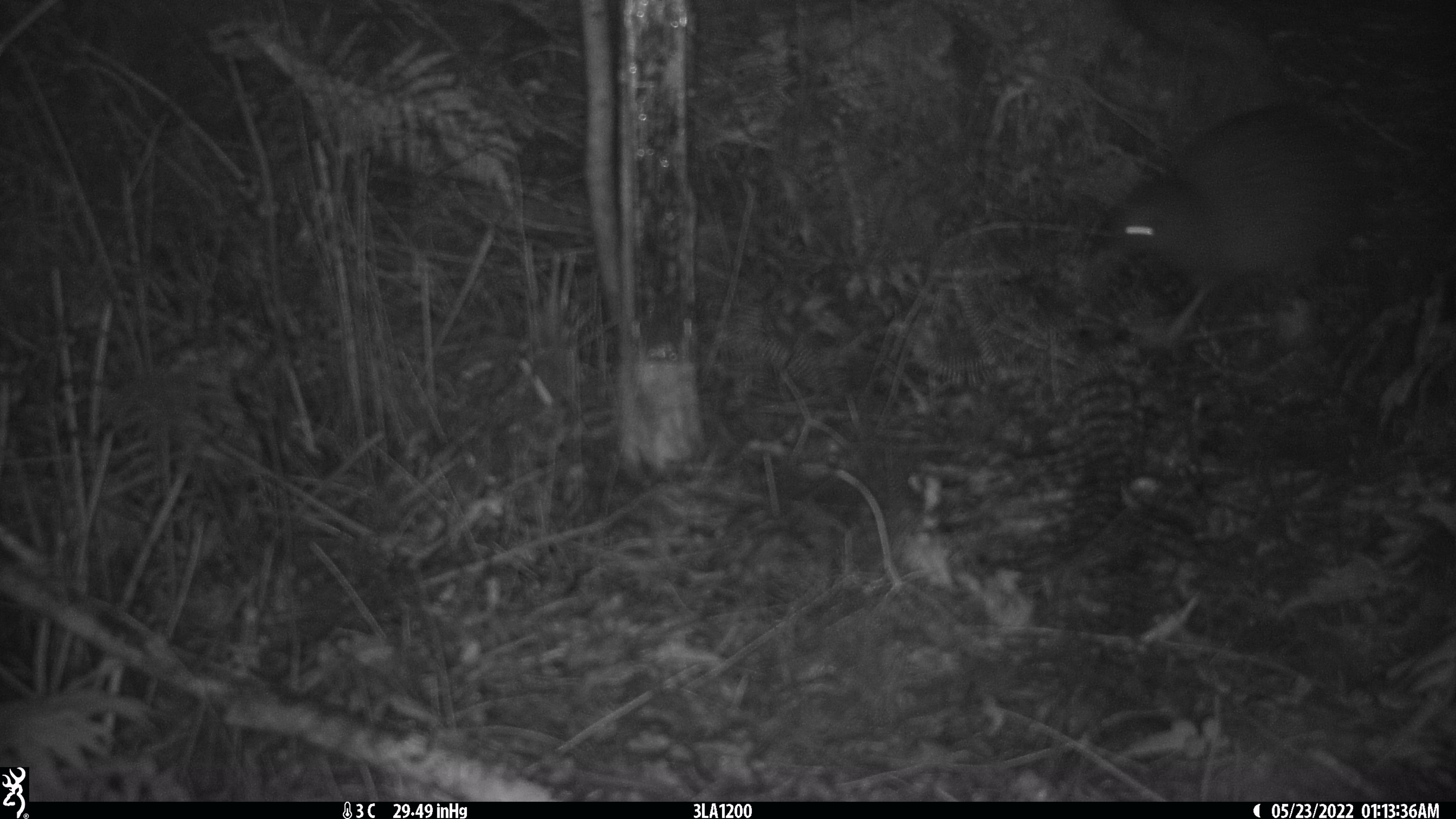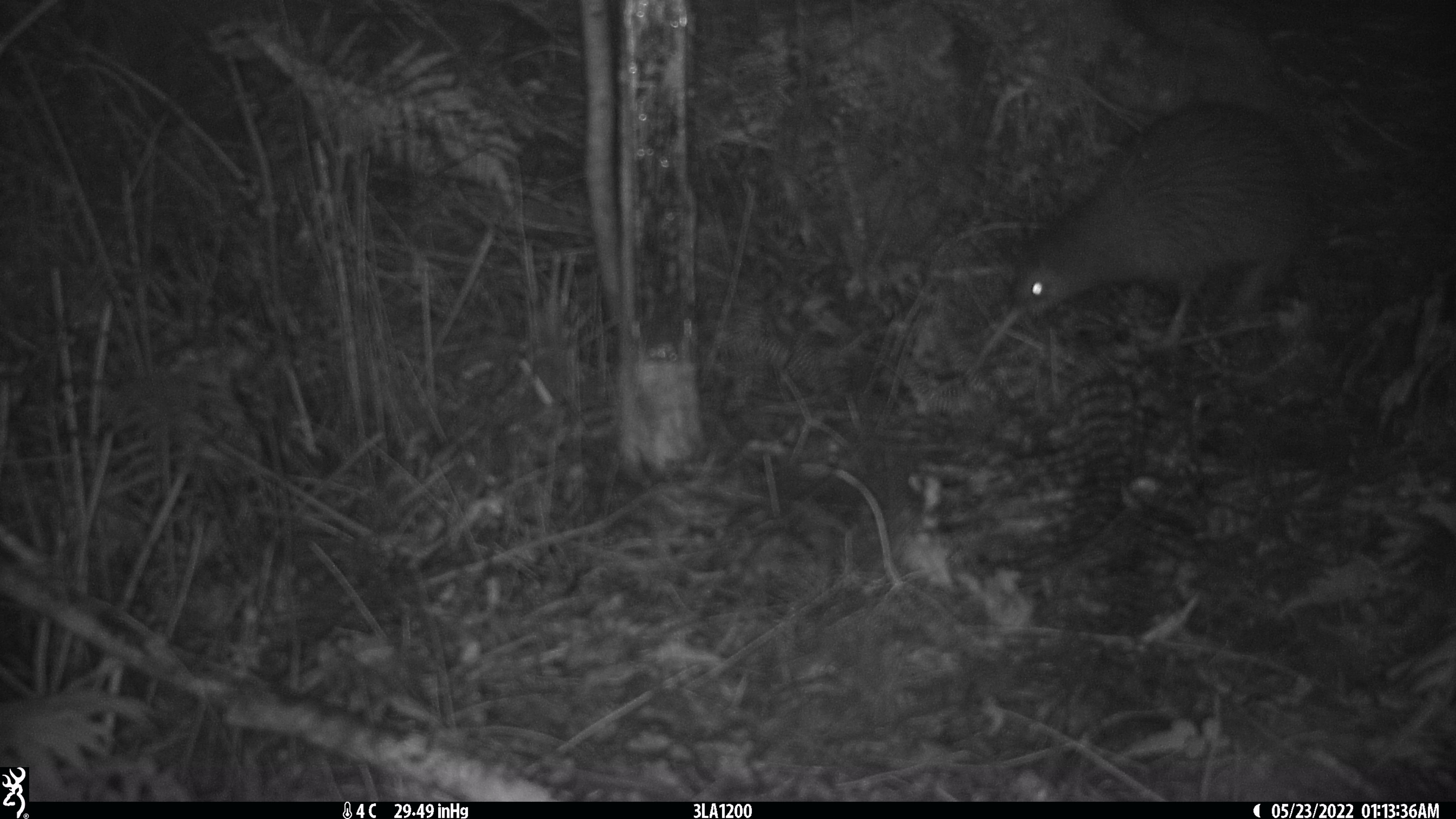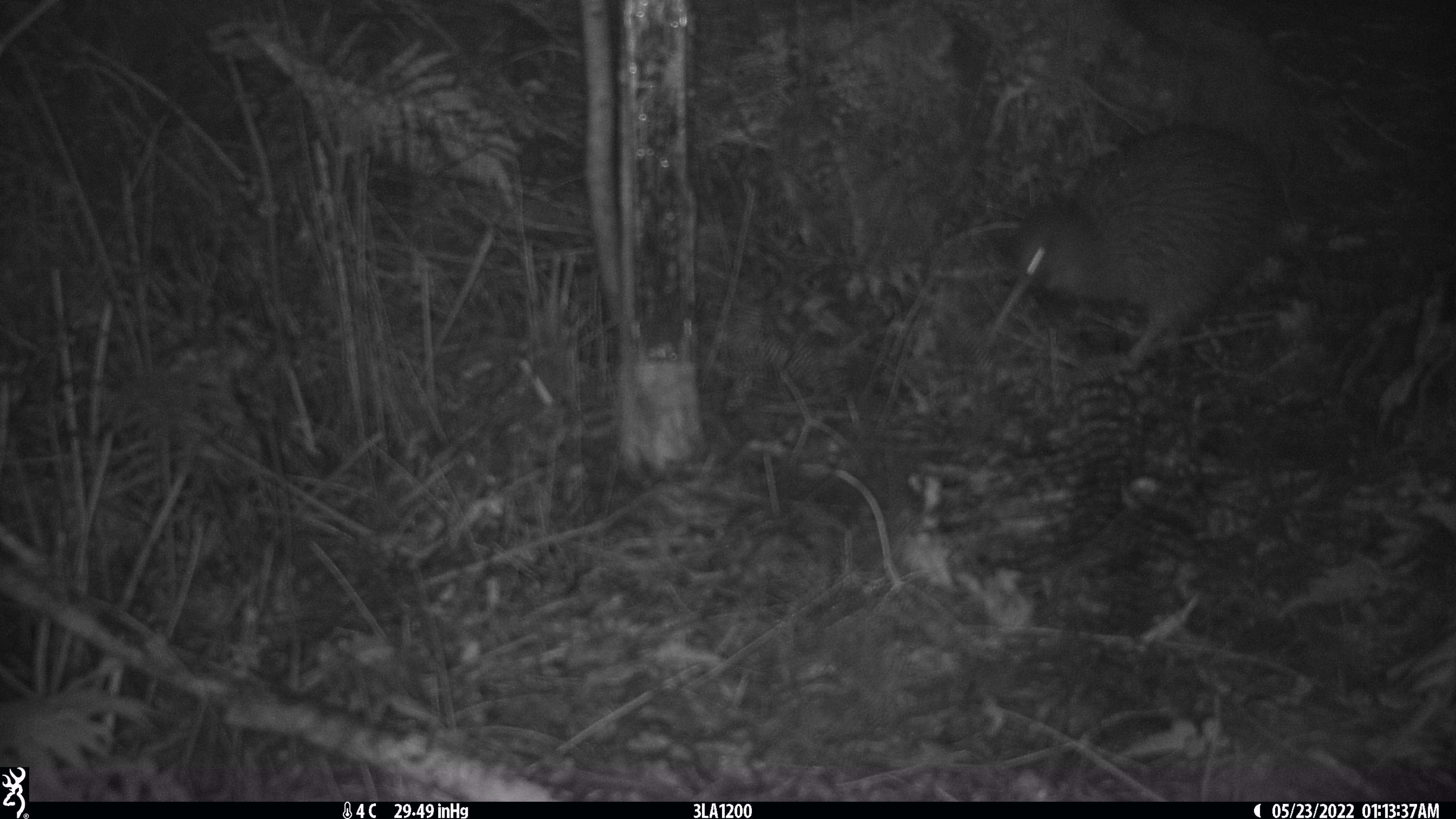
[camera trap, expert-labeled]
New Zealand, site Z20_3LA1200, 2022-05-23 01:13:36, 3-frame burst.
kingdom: Animalia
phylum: Chordata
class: Aves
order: Apterygiformes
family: Apterygidae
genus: Apteryx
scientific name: Apteryx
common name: kiwi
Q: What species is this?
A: Kiwi (Apteryx).